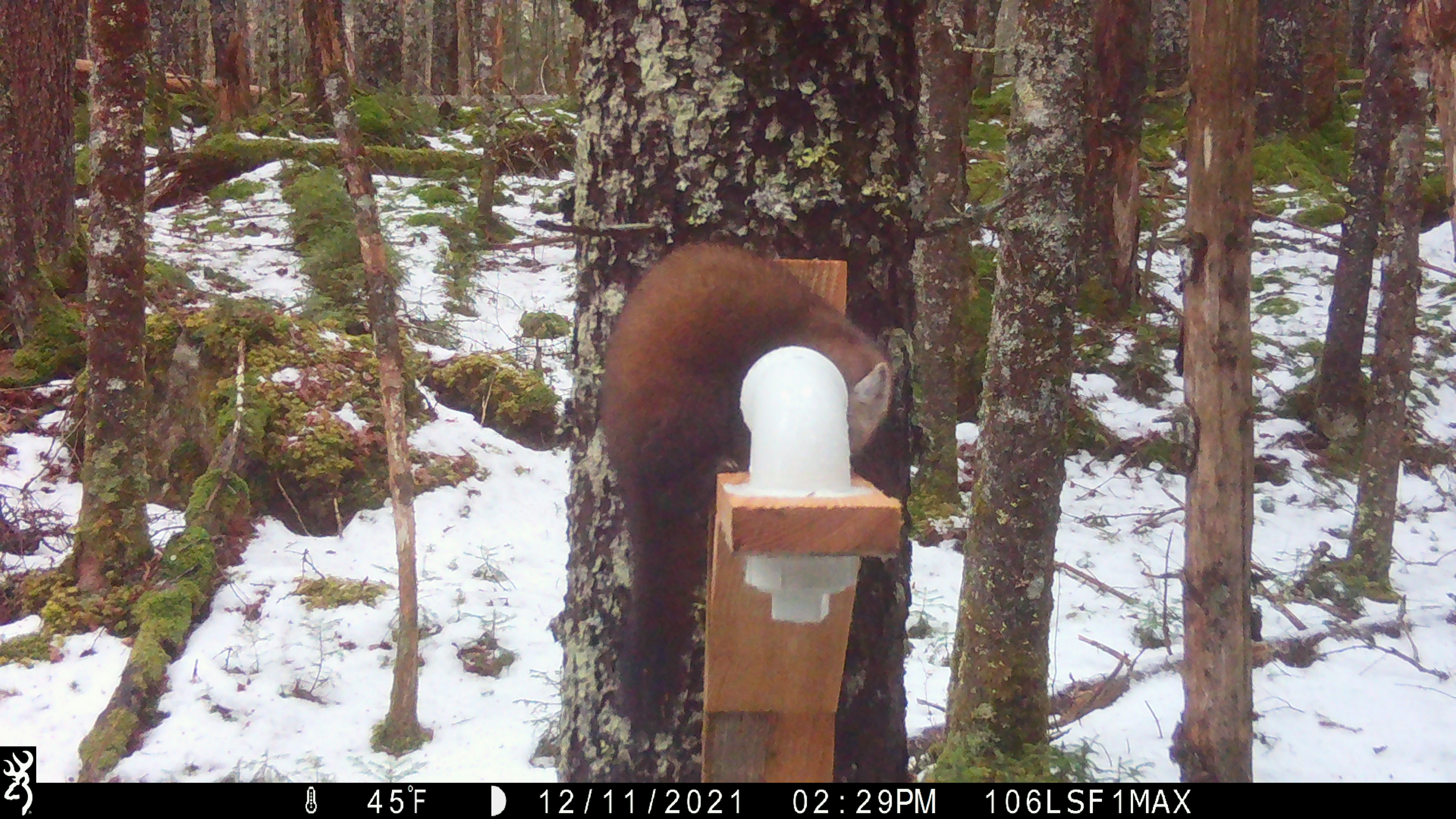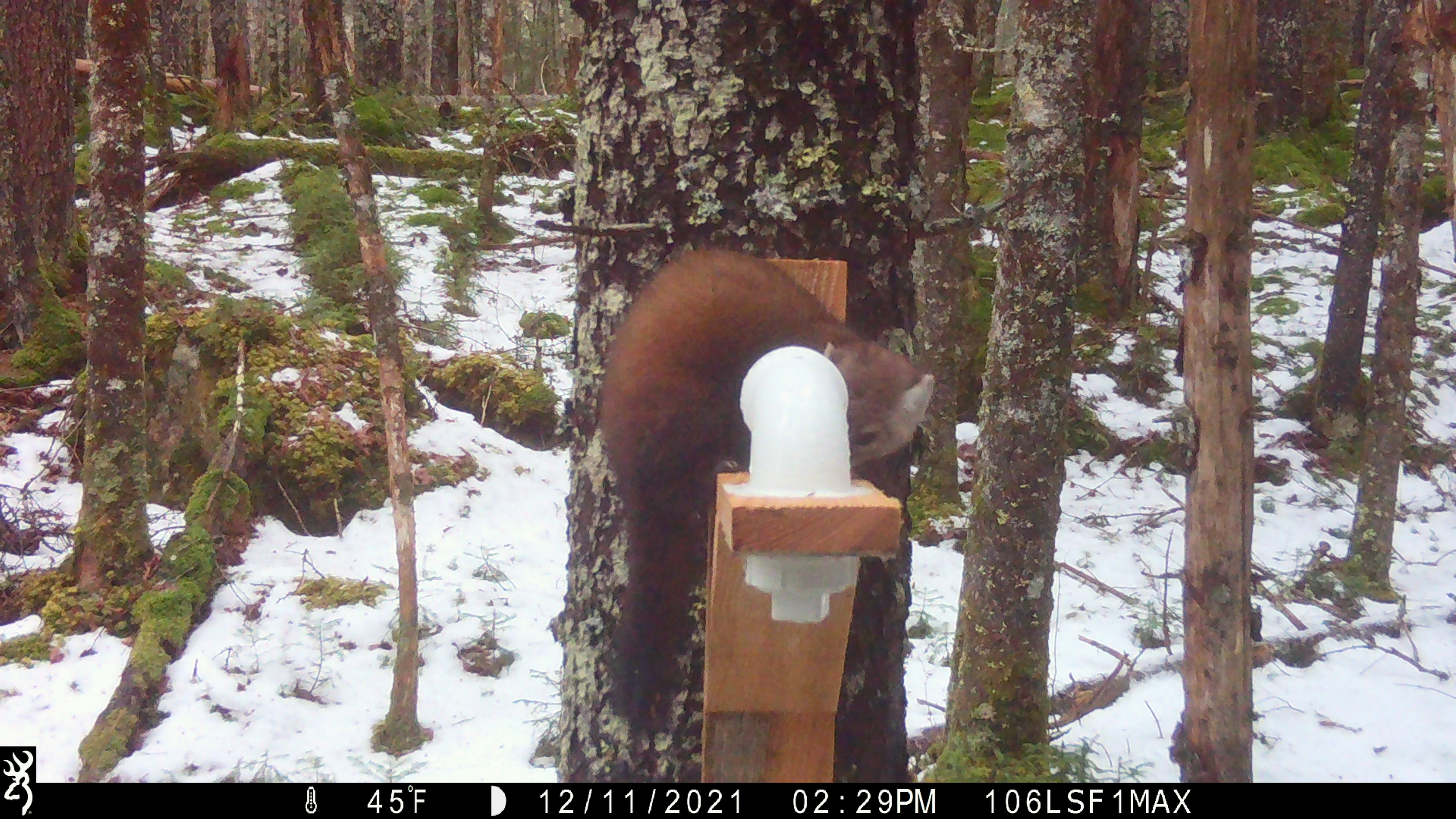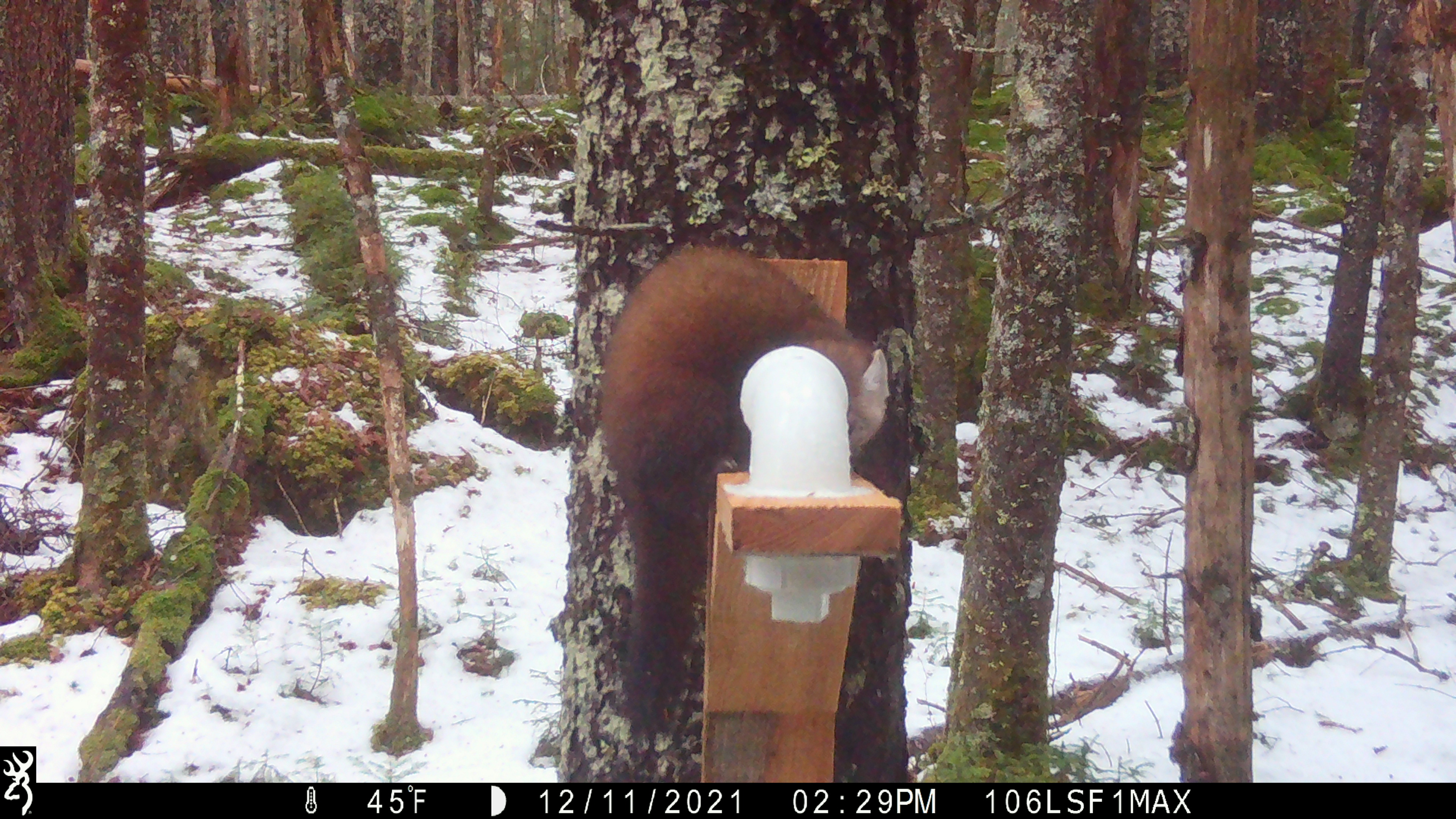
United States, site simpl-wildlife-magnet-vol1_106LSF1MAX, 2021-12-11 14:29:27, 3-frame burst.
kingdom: Animalia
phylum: Chordata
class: Mammalia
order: Carnivora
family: Mustelidae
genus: Martes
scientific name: Martes americana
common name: american marten